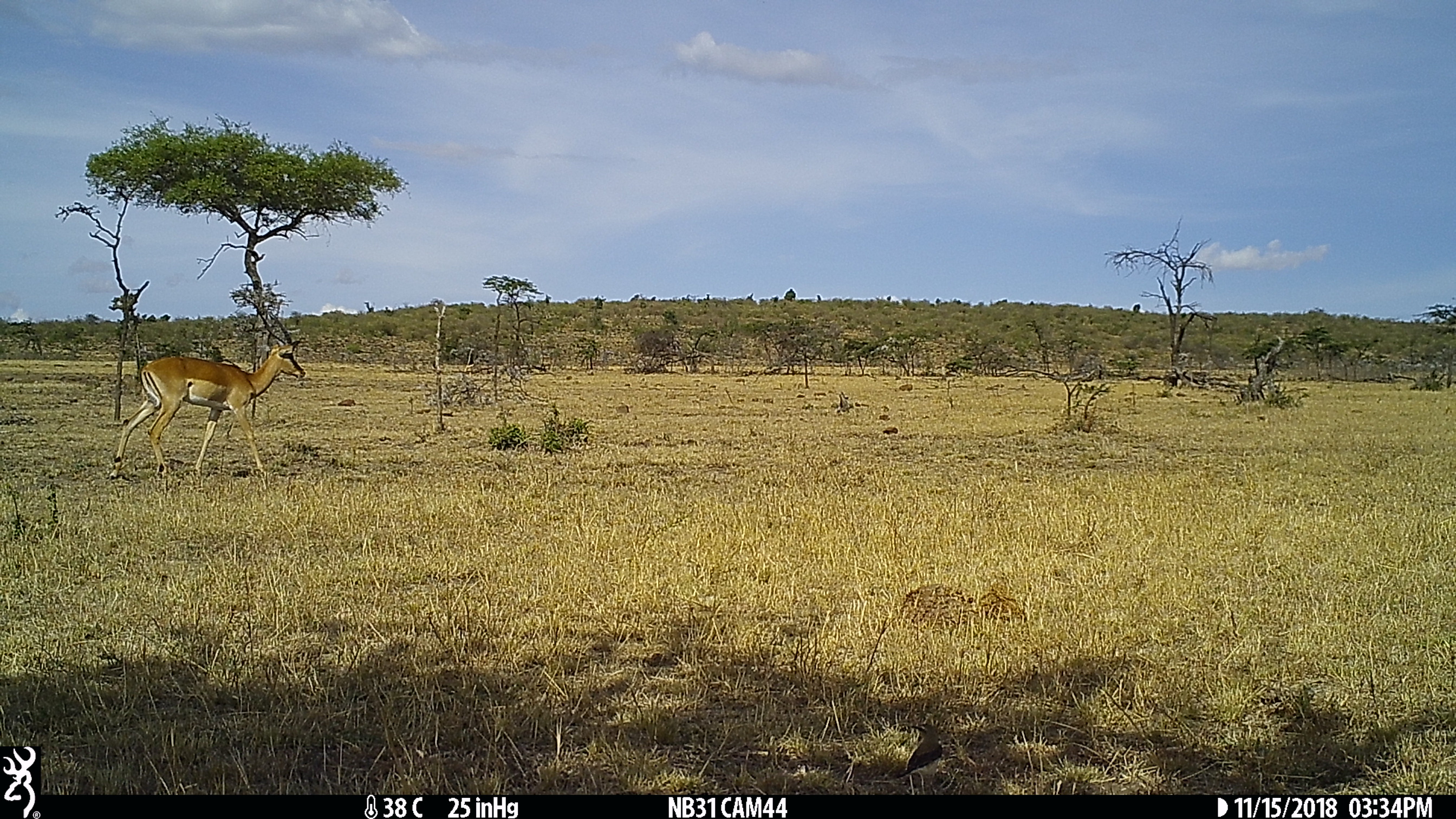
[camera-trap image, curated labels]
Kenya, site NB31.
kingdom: Animalia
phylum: Chordata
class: Mammalia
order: Artiodactyla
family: Bovidae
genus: Aepyceros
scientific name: Aepyceros melampus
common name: impala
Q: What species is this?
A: Impala (Aepyceros melampus).